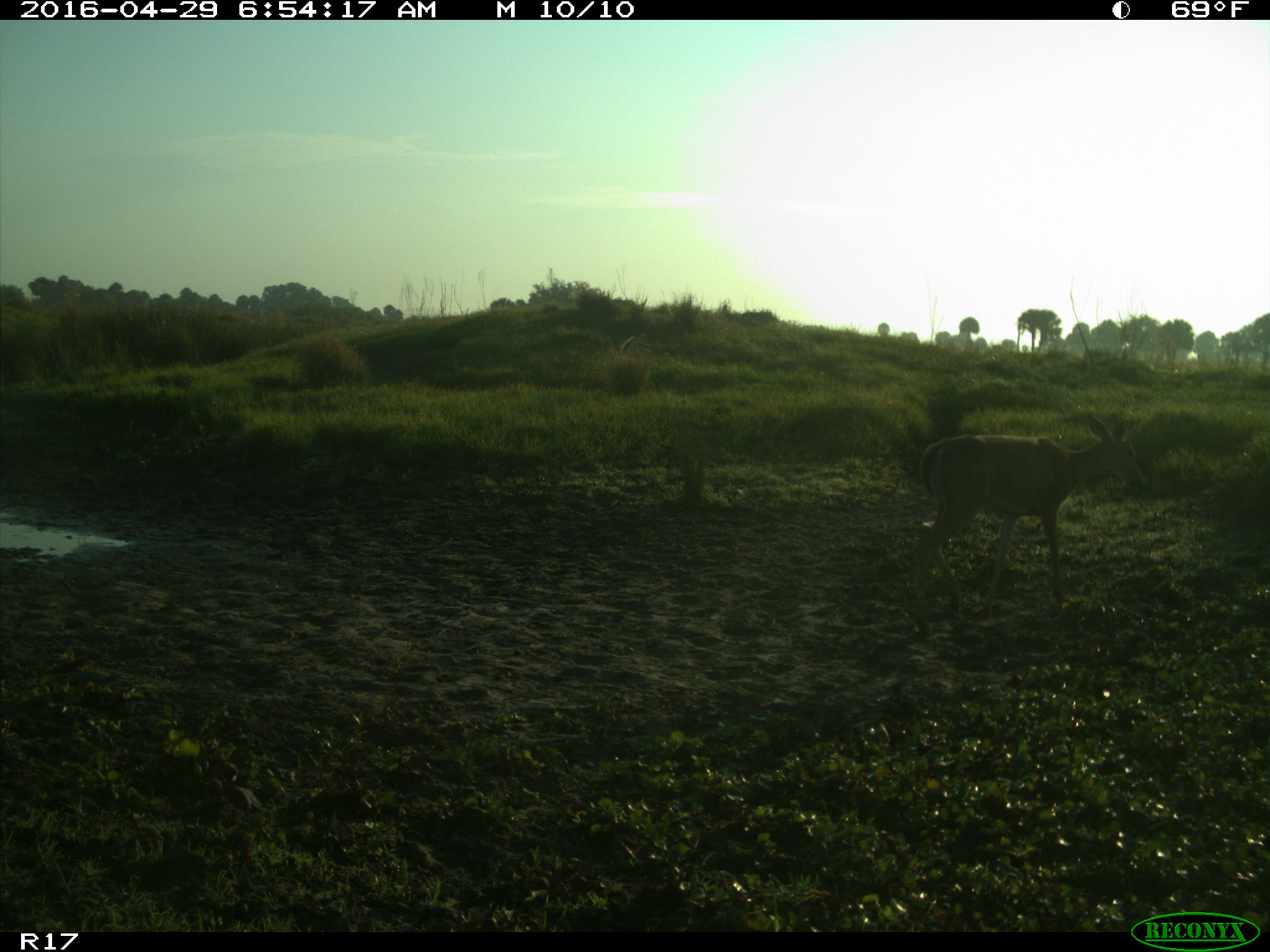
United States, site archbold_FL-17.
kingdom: Animalia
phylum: Chordata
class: Mammalia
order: Artiodactyla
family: Cervidae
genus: Odocoileus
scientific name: Odocoileus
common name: deer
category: unidentified deer